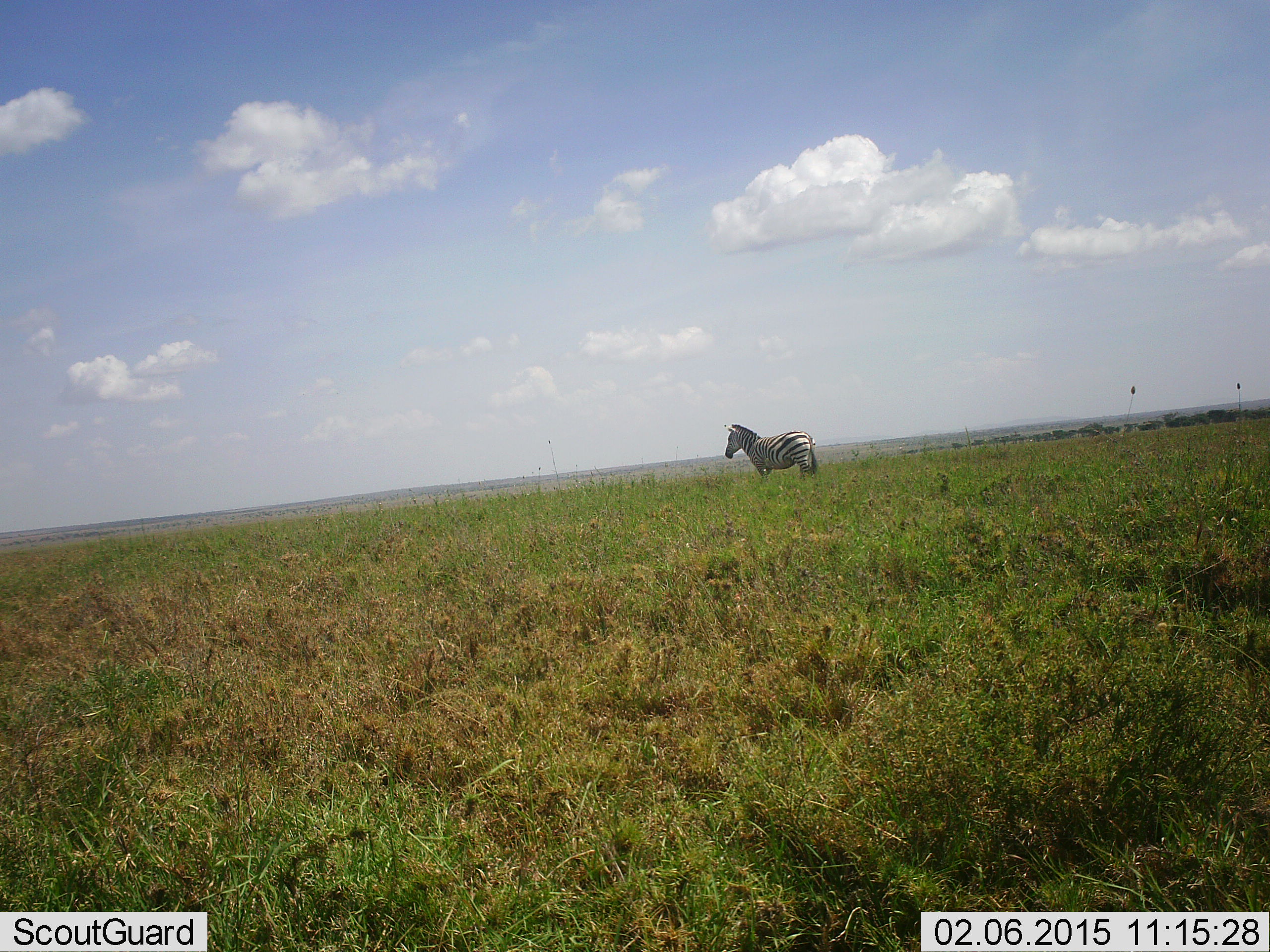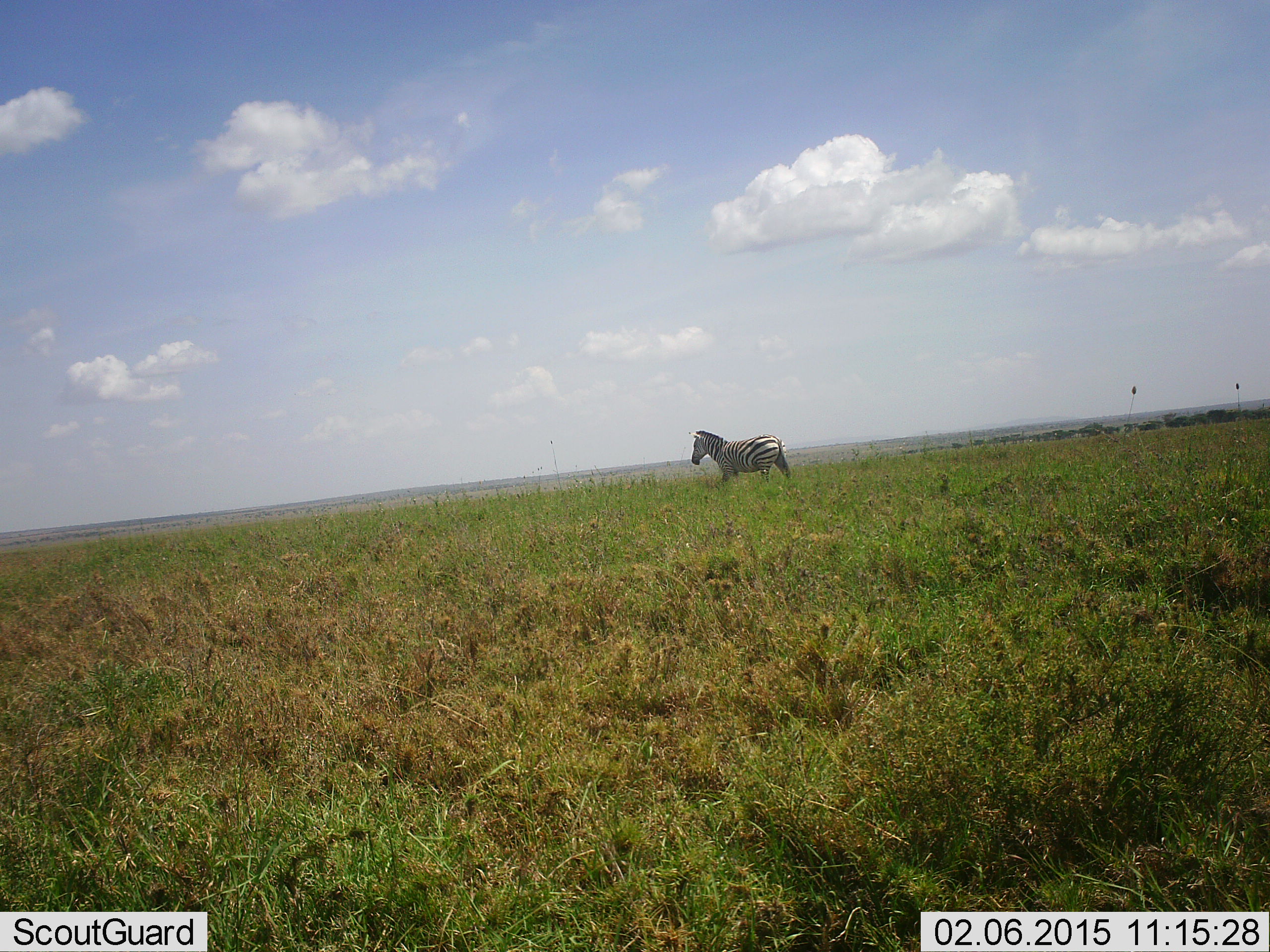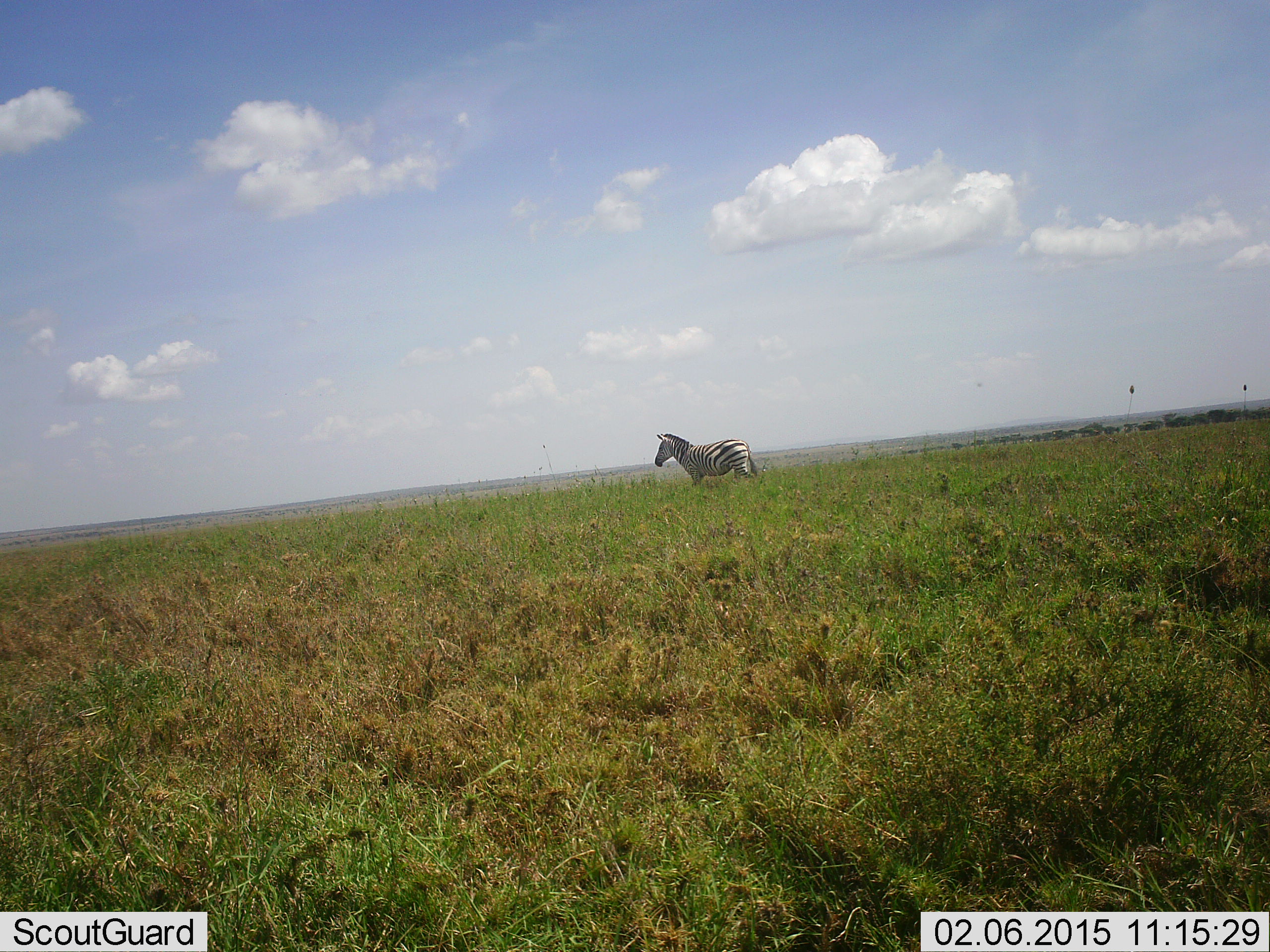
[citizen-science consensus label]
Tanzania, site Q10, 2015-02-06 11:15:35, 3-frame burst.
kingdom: Animalia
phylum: Chordata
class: Mammalia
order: Perissodactyla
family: Equidae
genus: Equus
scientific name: Equus quagga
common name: plains zebra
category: zebra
Zebra (plains zebra) (Equus quagga), count 1. Behavior (volunteer vote fractions): standing 0%, resting 0%, moving 100%, interacting 0%. Young present (vote fraction): 0%. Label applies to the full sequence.